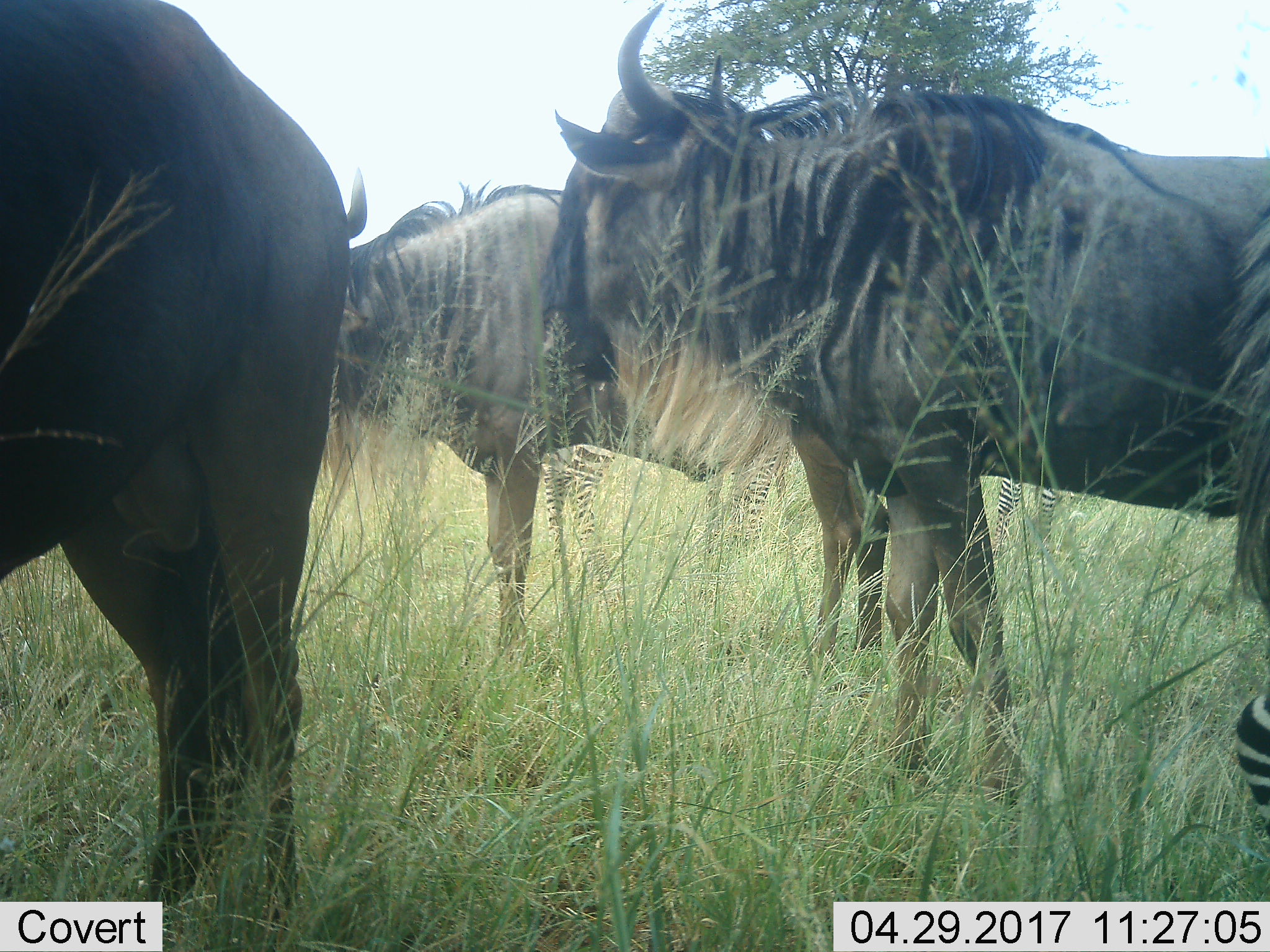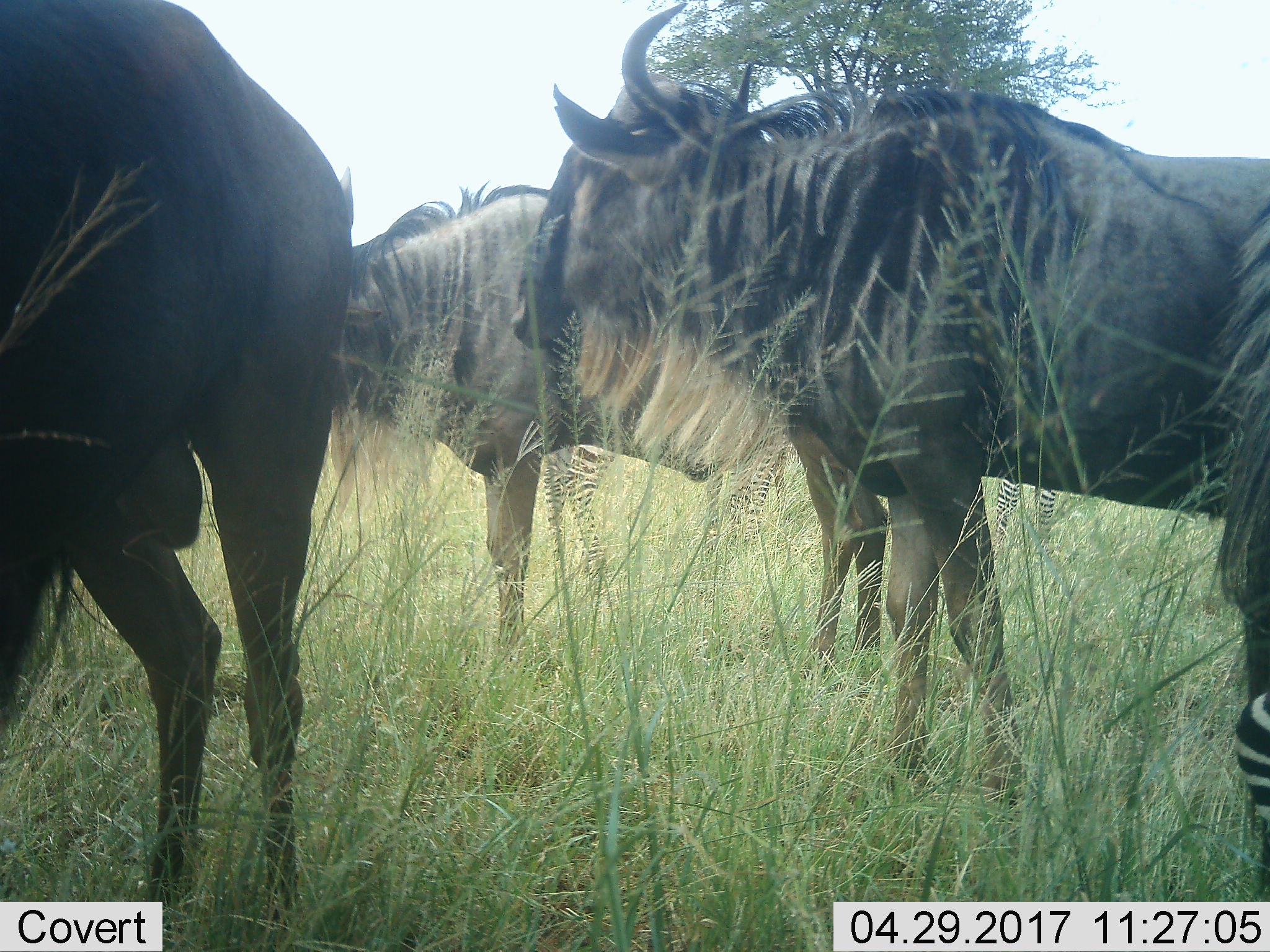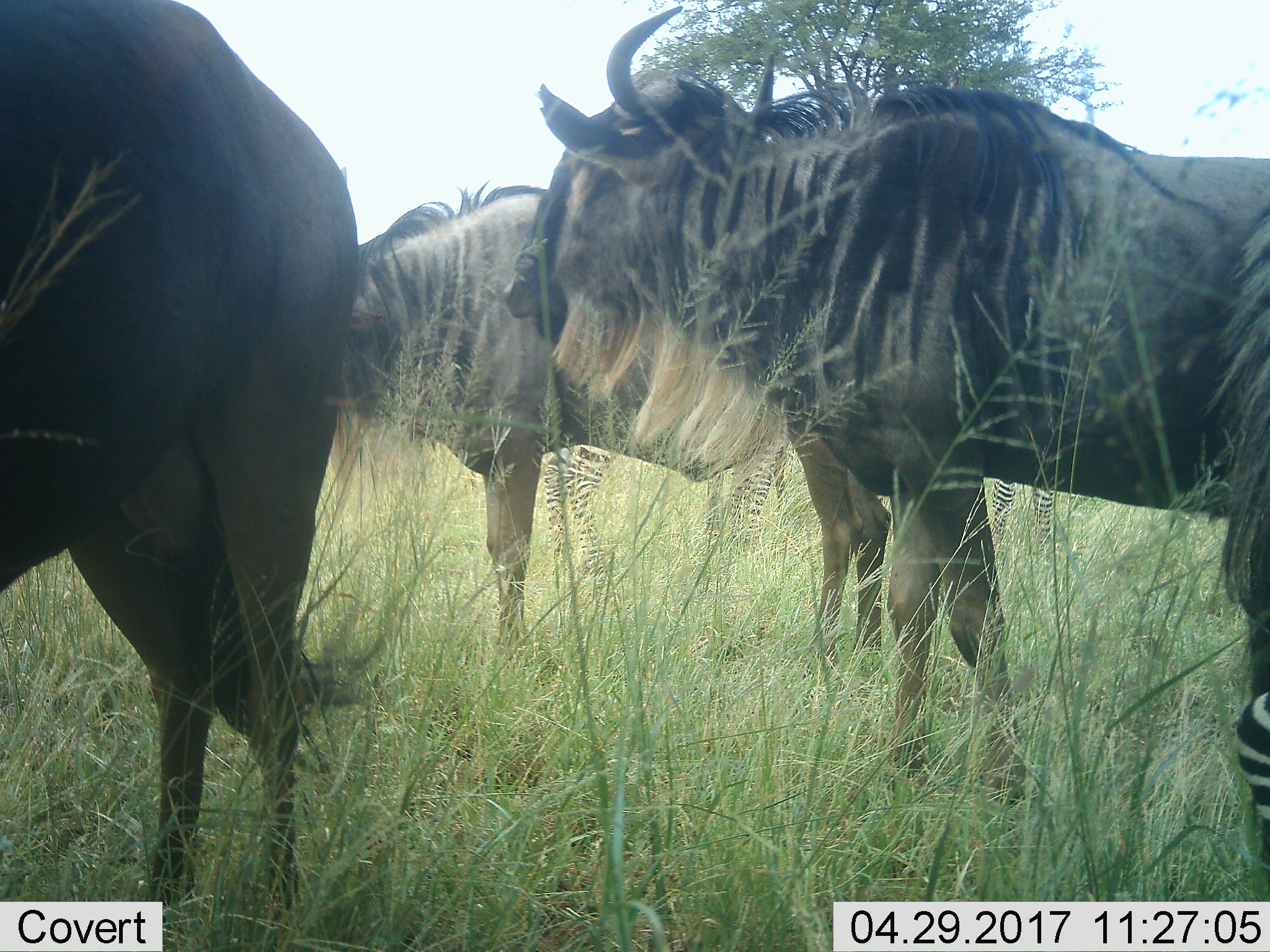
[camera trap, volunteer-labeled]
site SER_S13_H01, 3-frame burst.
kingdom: Animalia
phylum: Chordata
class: Mammalia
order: Artiodactyla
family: Bovidae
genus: Connochaetes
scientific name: Connochaetes taurinus taurinus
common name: blue wildebeest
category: wildebeestblue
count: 3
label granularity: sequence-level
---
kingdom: Animalia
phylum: Chordata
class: Mammalia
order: Perissodactyla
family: Equidae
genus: Equus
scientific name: Equus quagga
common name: plains zebra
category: zebraplains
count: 3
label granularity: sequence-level